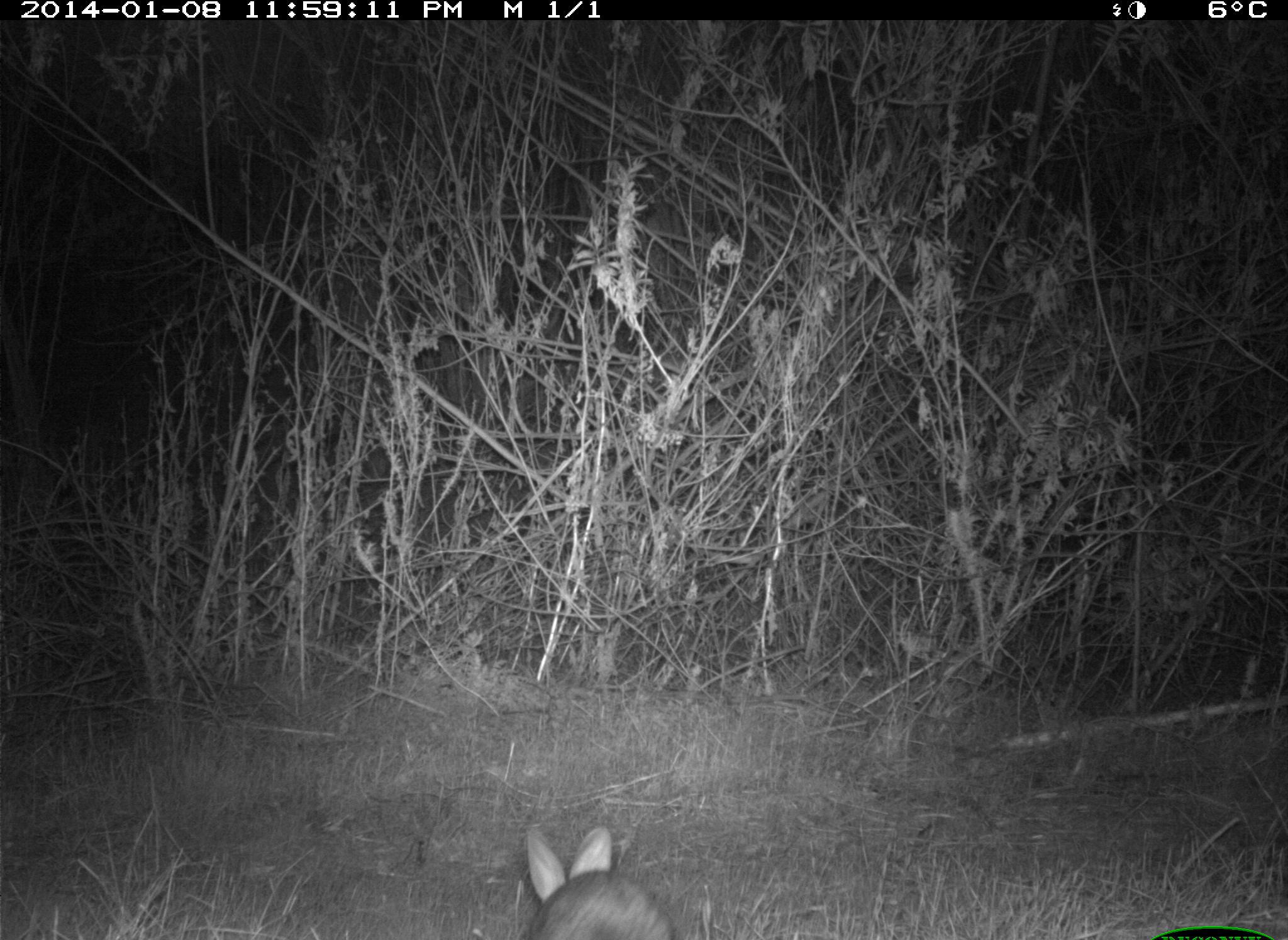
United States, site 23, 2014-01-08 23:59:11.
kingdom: Animalia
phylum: Chordata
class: Mammalia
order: Lagomorpha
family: Leporidae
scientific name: Leporidae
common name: rabbits and hares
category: rabbit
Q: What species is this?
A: Rabbit (rabbits and hares) (Leporidae).